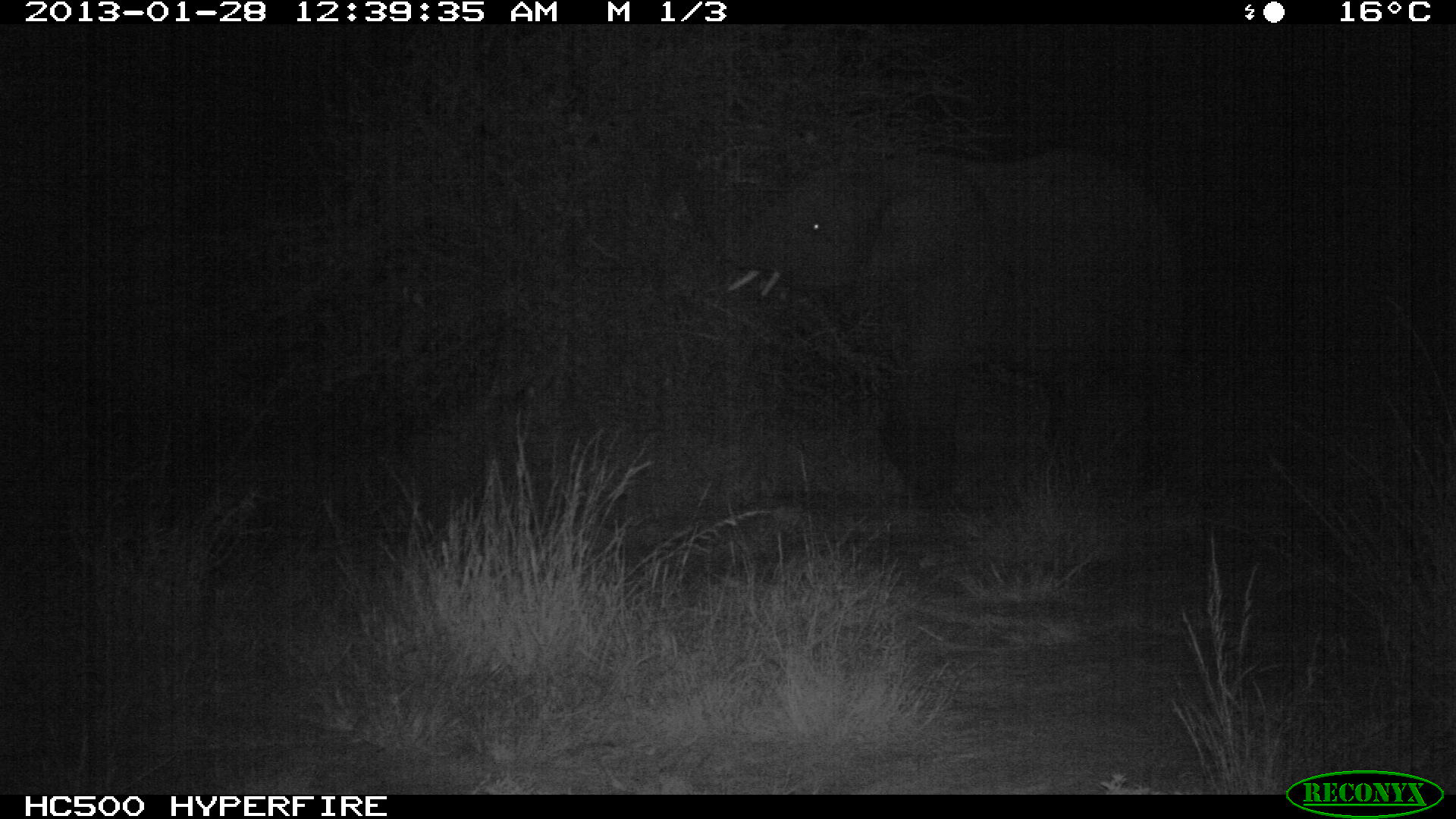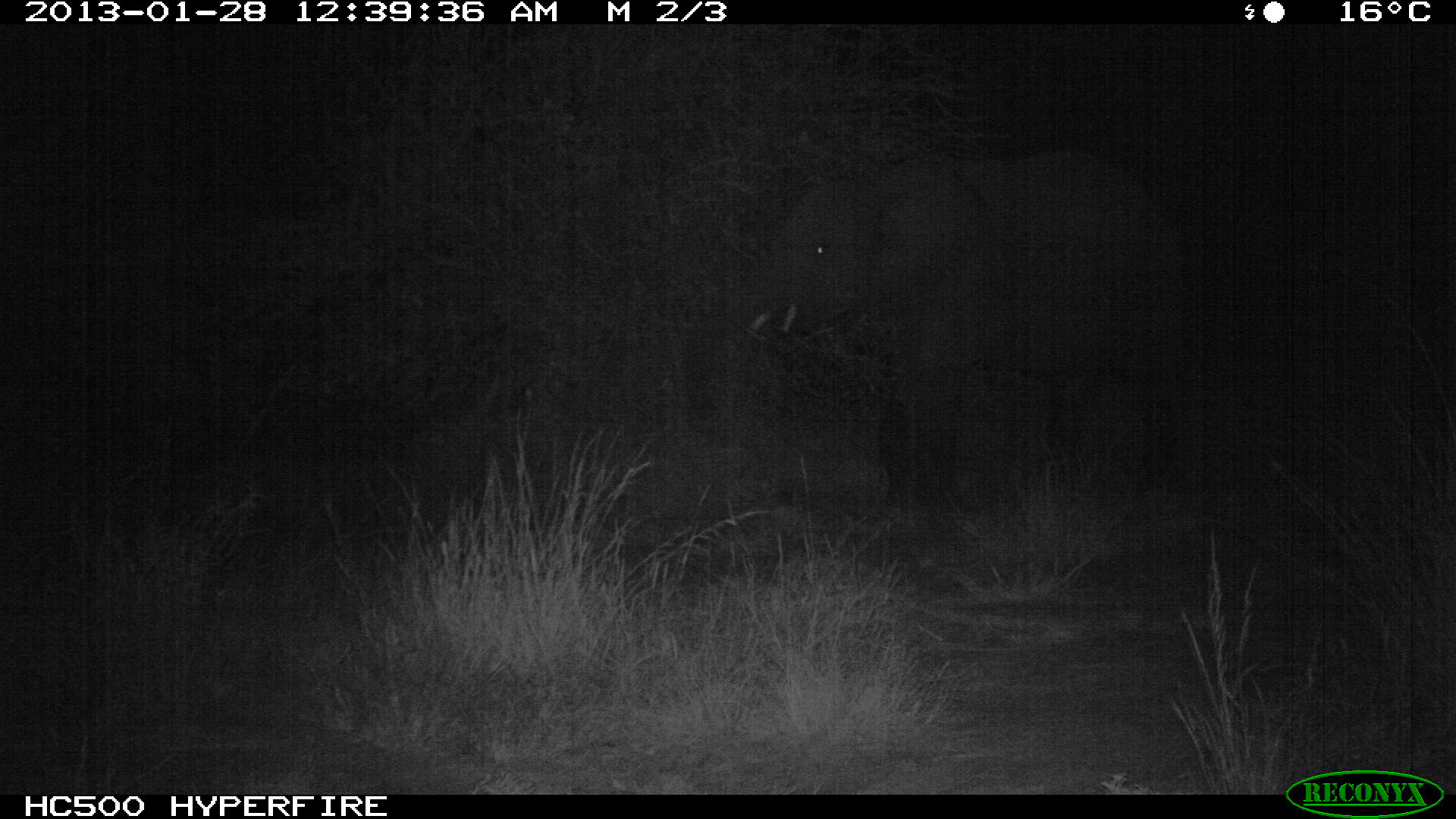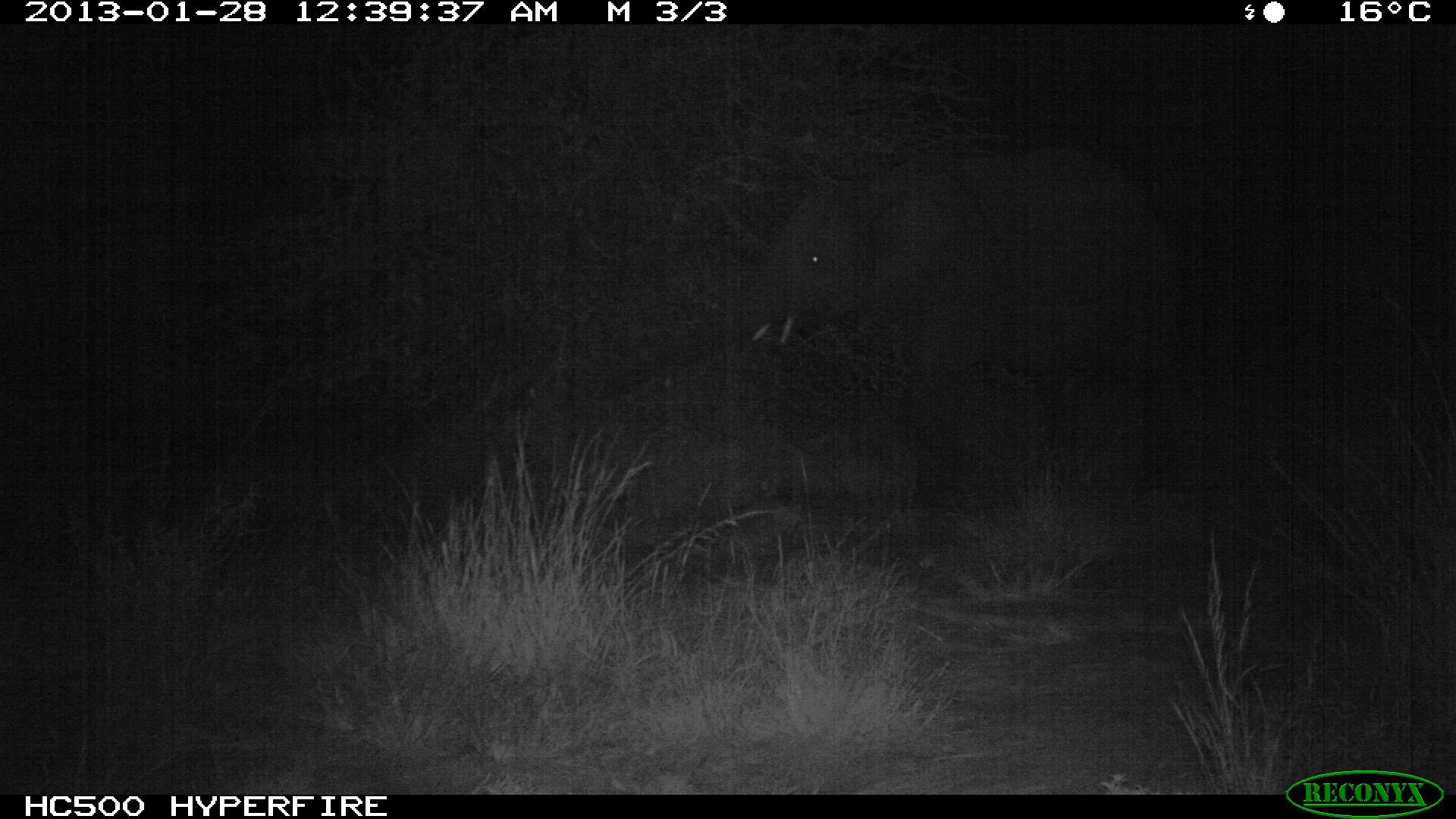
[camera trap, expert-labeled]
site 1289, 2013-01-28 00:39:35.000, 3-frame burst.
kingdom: Animalia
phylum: Chordata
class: Mammalia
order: Proboscidea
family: Elephantidae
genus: Loxodonta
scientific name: Loxodonta africana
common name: african bush elephant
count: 1